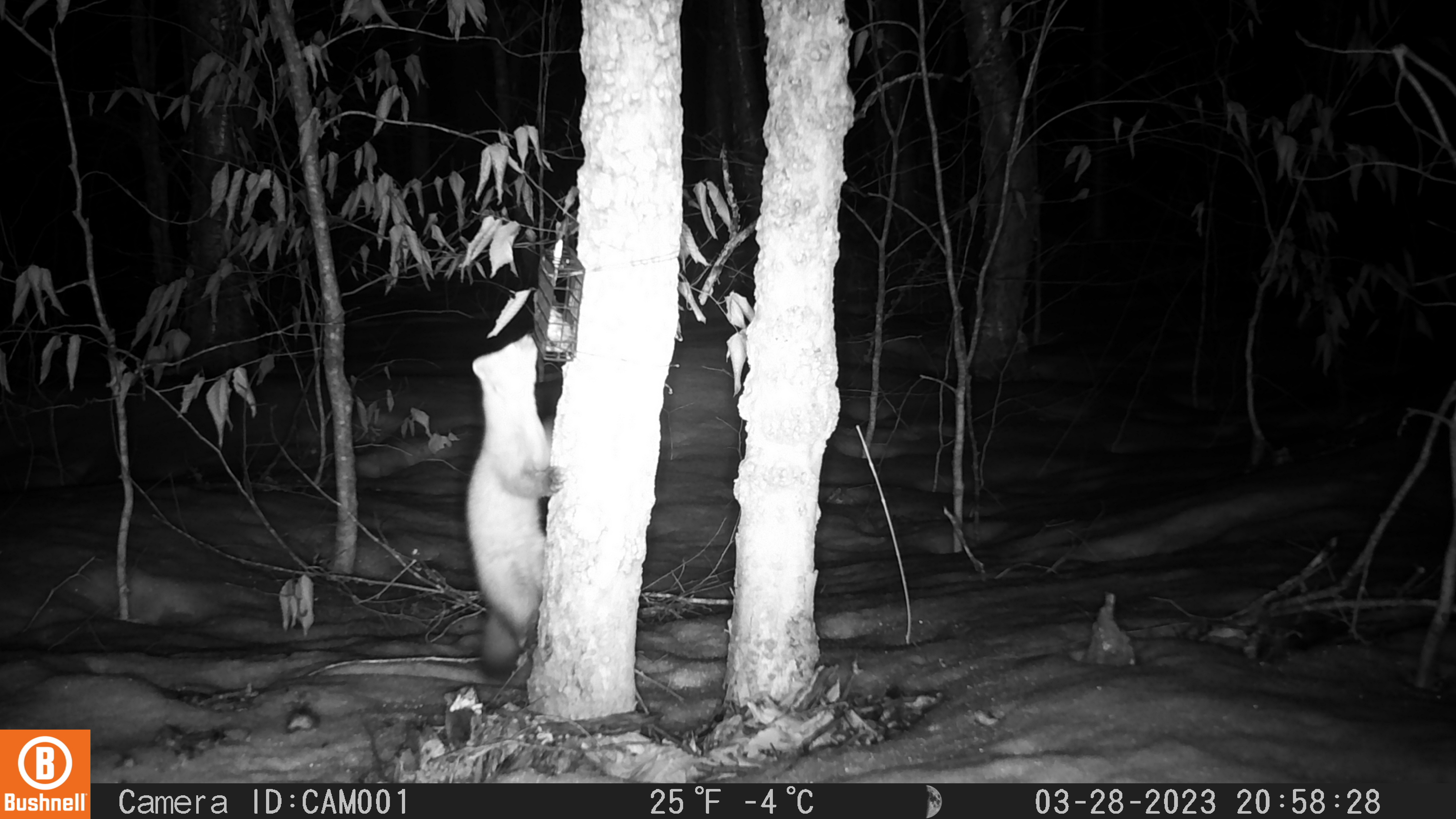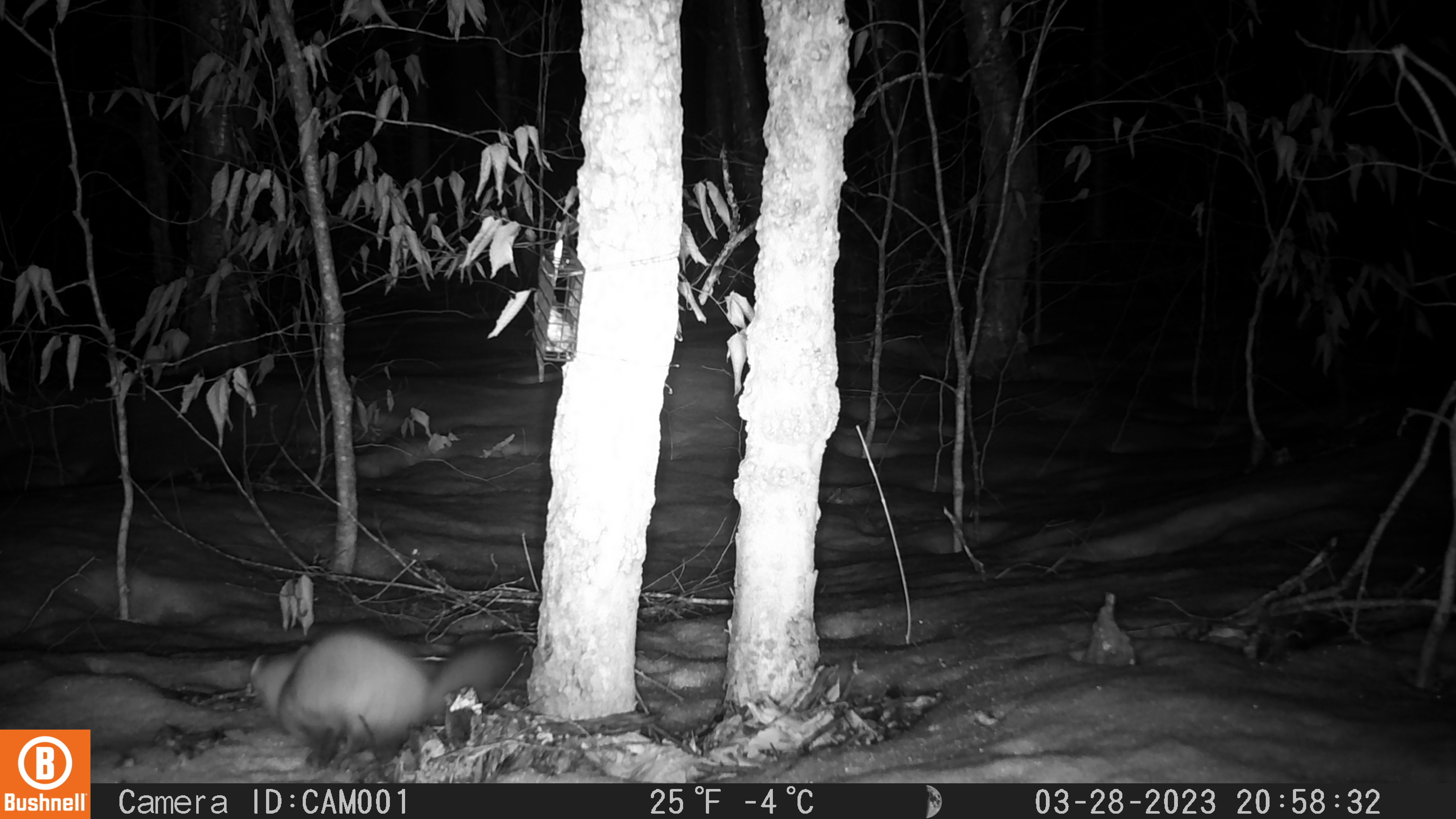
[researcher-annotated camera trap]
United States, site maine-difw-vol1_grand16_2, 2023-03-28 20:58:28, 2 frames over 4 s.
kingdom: Animalia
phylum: Chordata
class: Mammalia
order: Carnivora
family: Mustelidae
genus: Martes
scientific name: Martes americana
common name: american marten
American marten (Martes americana).